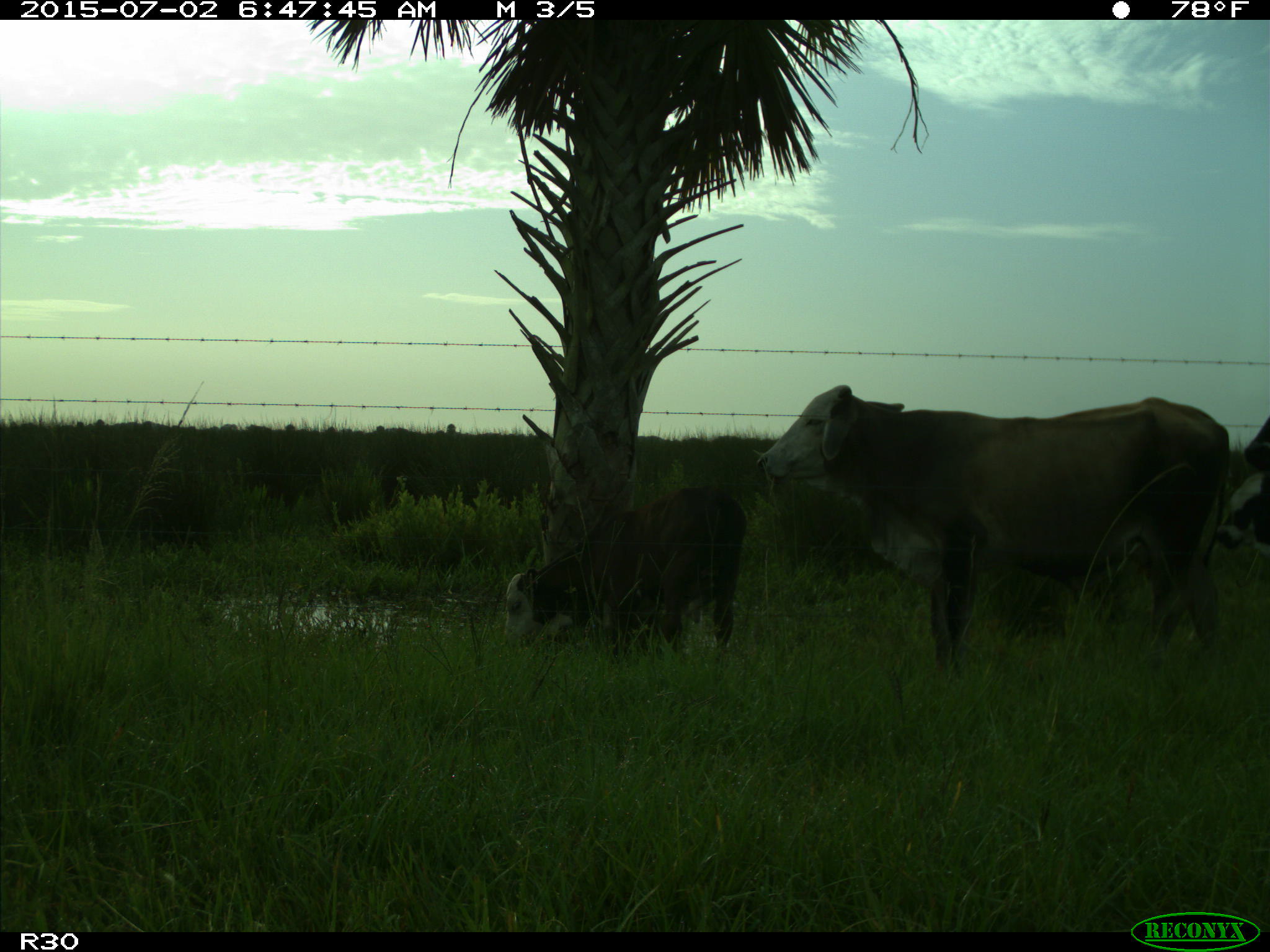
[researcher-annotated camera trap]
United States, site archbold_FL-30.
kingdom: Animalia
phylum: Chordata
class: Mammalia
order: Artiodactyla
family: Bovidae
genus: Bos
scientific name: Bos taurus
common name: domestic cow